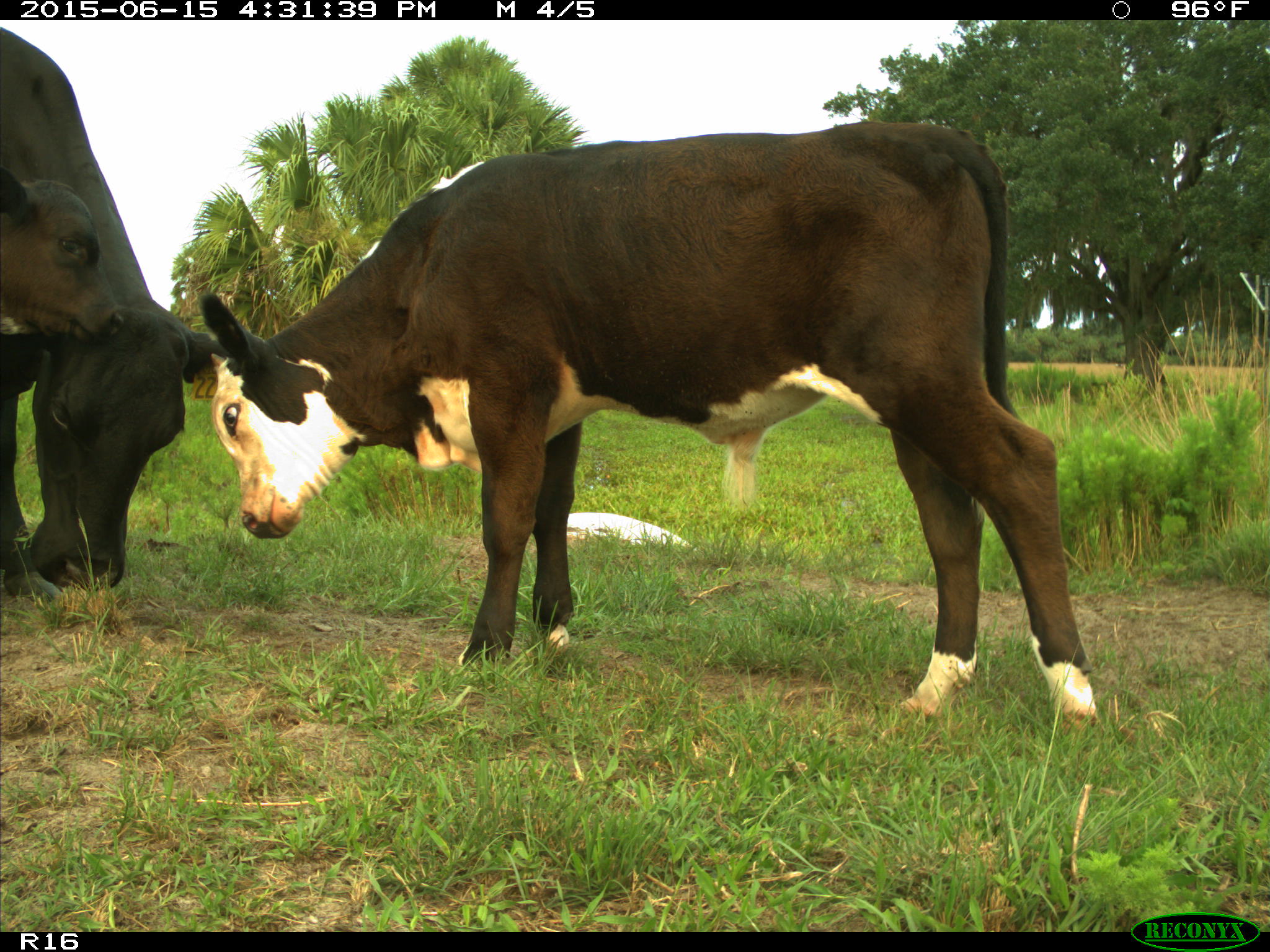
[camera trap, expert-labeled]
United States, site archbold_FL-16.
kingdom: Animalia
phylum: Chordata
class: Mammalia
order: Artiodactyla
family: Bovidae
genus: Bos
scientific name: Bos taurus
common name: domestic cow